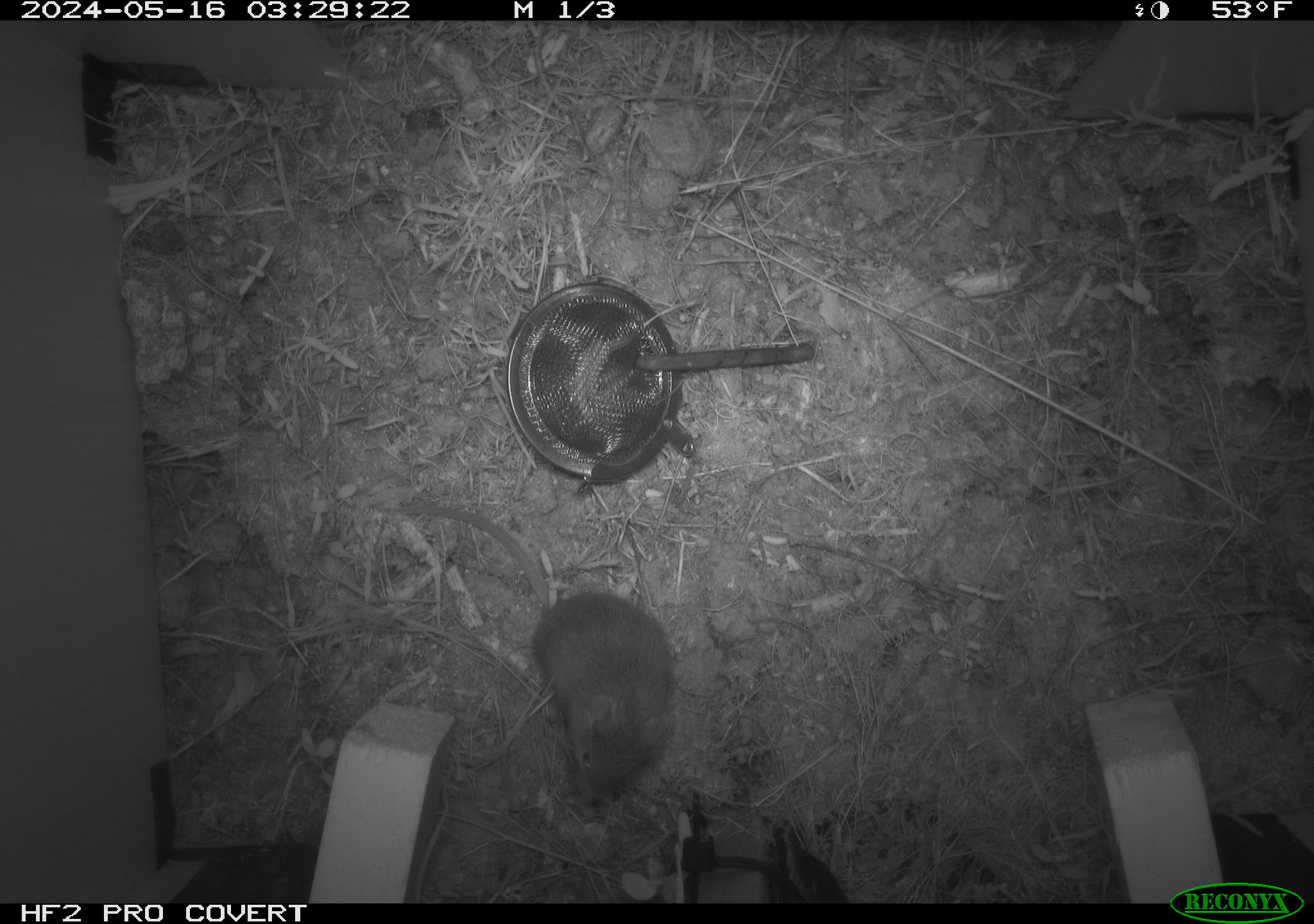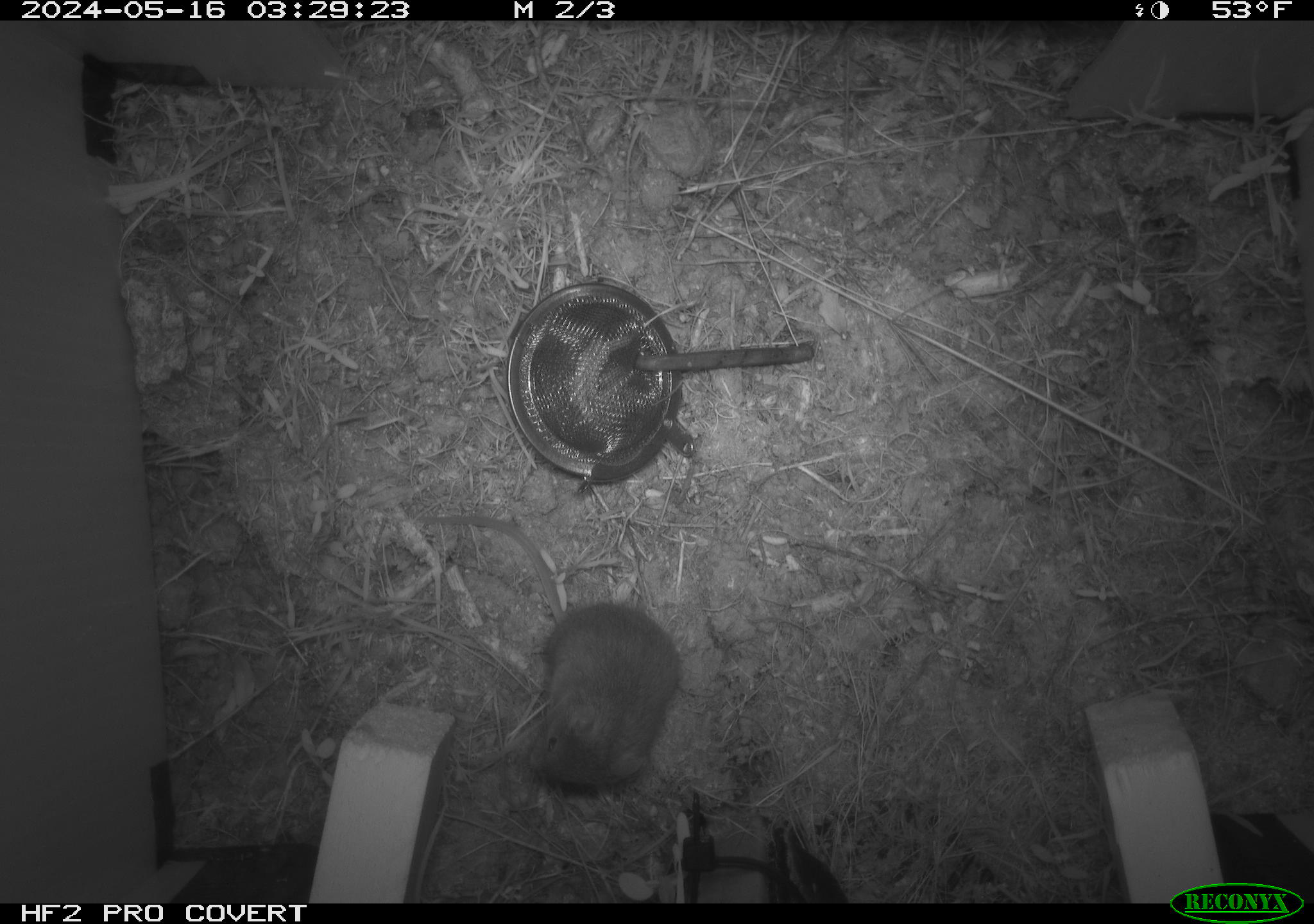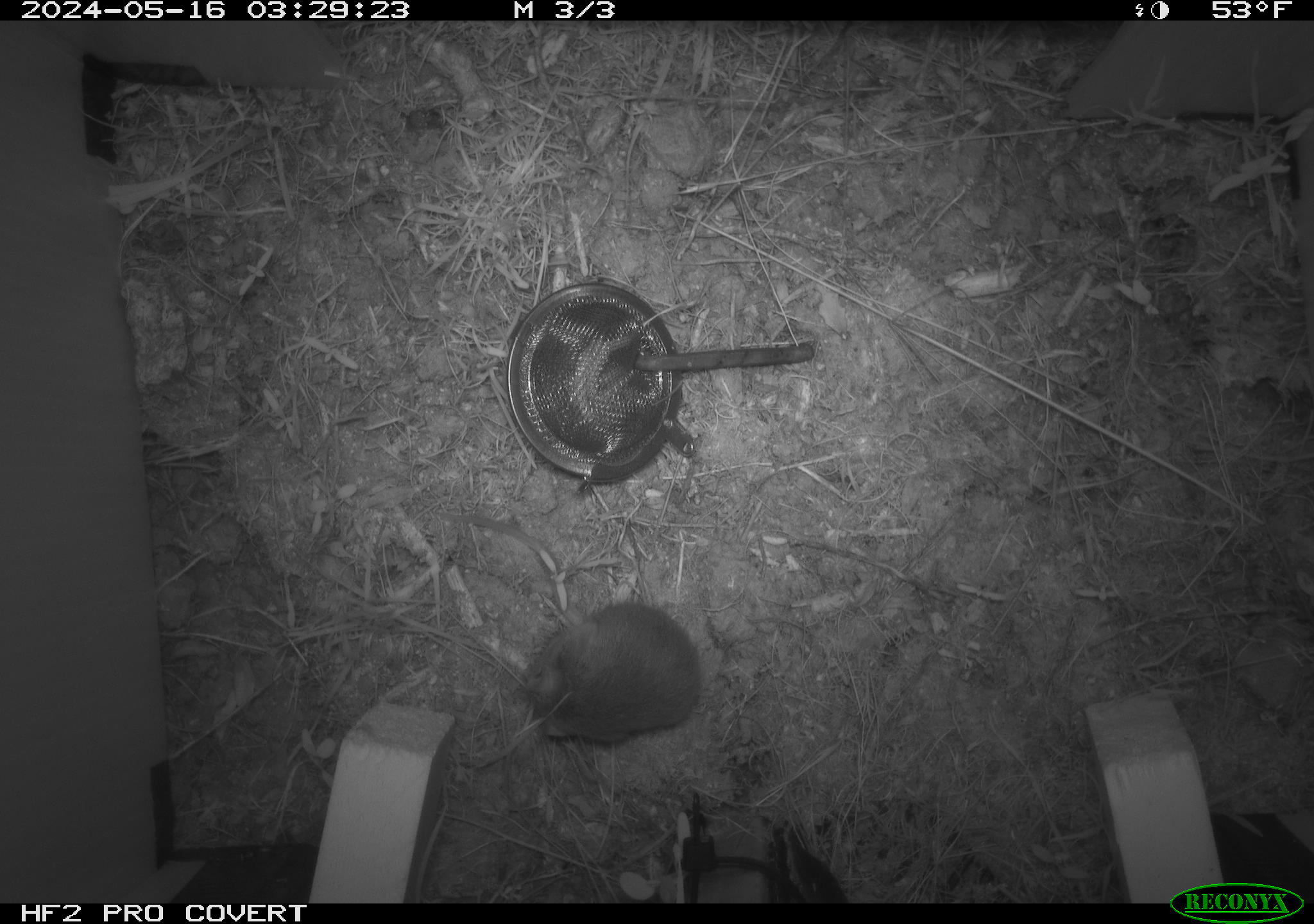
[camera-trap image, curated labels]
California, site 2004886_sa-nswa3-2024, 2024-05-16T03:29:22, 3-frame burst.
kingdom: Animalia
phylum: Chordata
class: Mammalia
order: Rodentia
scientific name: Rodentia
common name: rodent